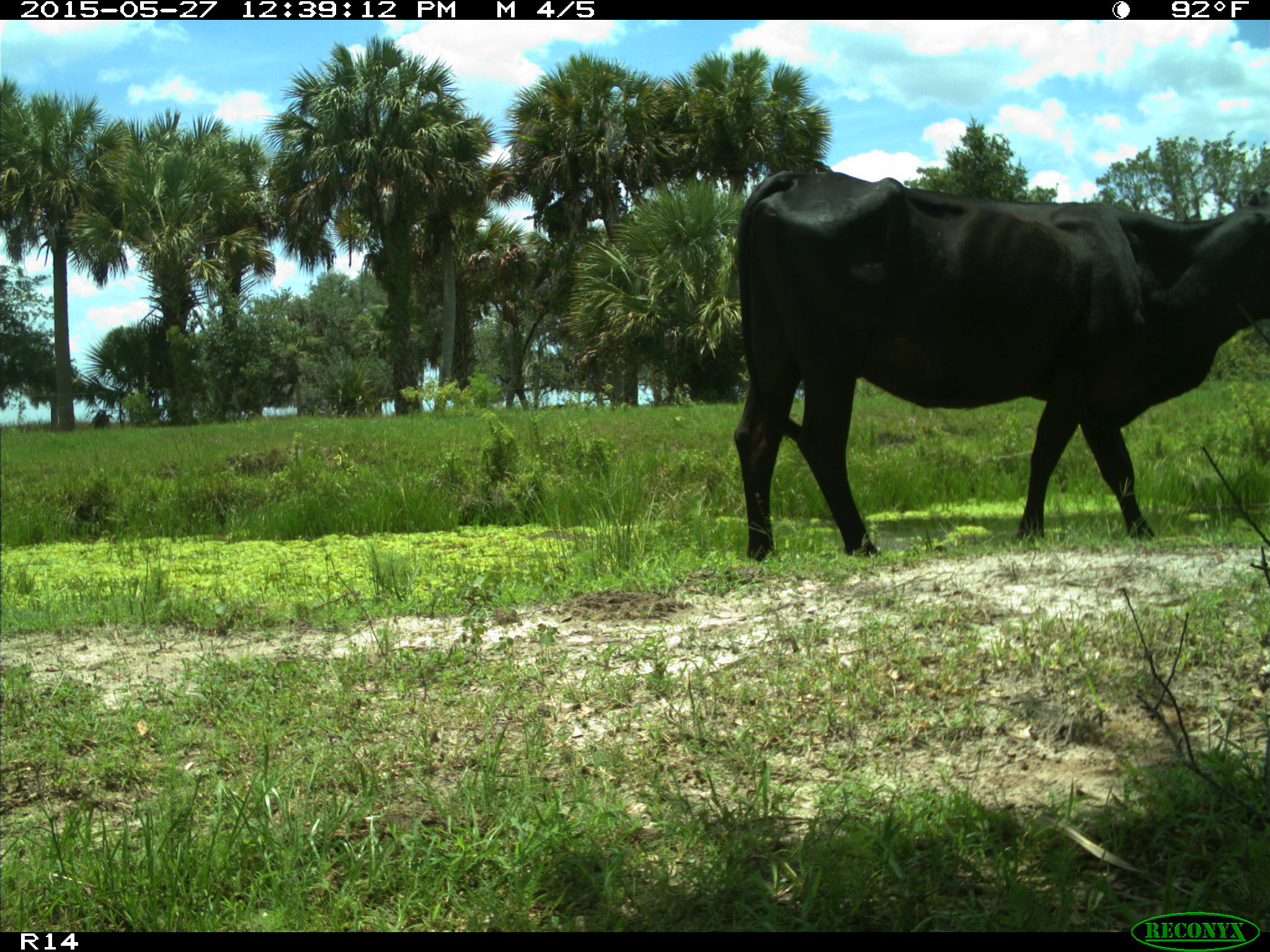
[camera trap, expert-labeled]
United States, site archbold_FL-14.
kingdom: Animalia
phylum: Chordata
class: Mammalia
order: Artiodactyla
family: Bovidae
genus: Bos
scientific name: Bos taurus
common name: domestic cow